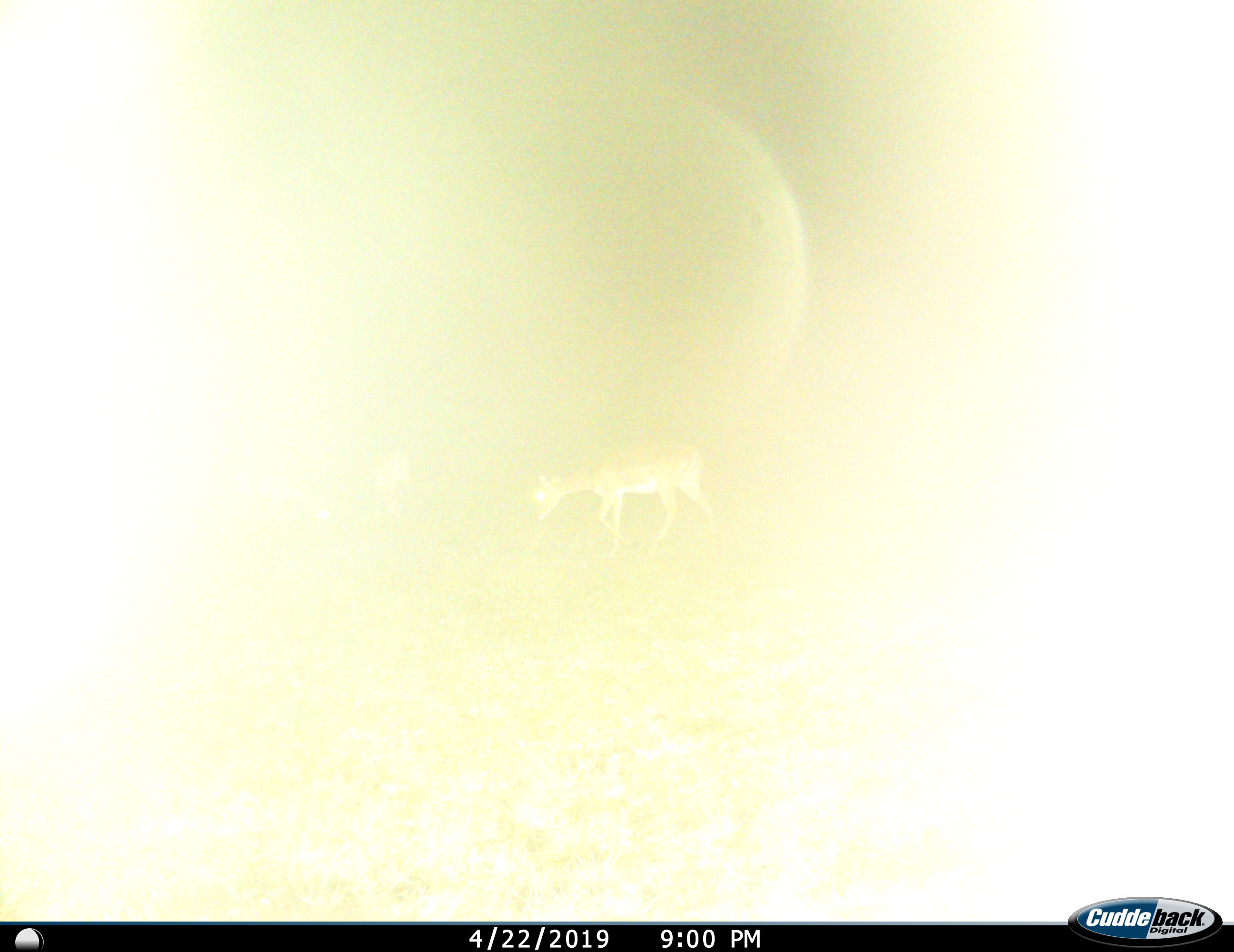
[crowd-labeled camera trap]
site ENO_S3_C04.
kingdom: Animalia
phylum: Chordata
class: Mammalia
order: Artiodactyla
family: Bovidae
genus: Aepyceros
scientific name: Aepyceros melampus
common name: impala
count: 1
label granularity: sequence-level